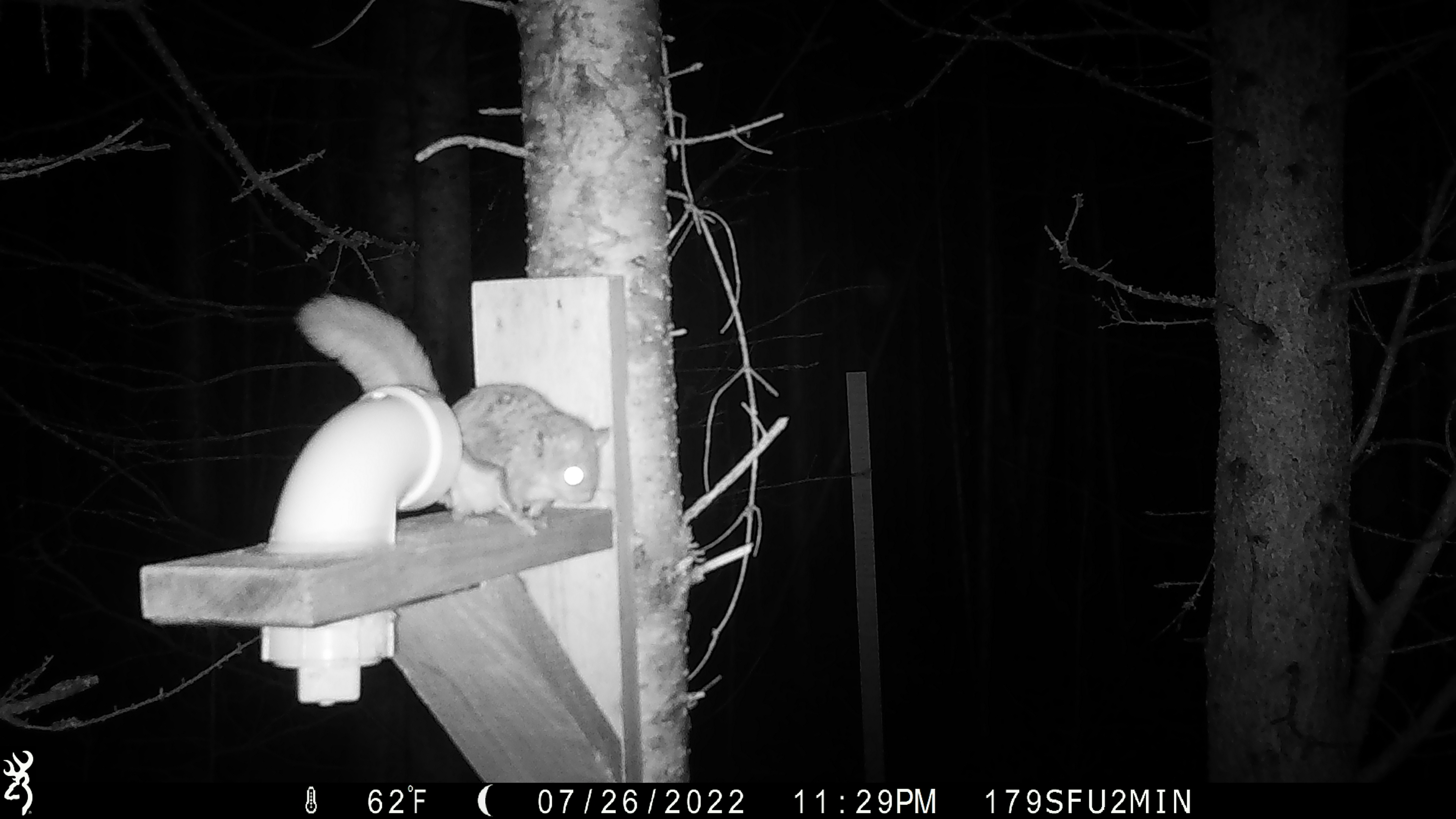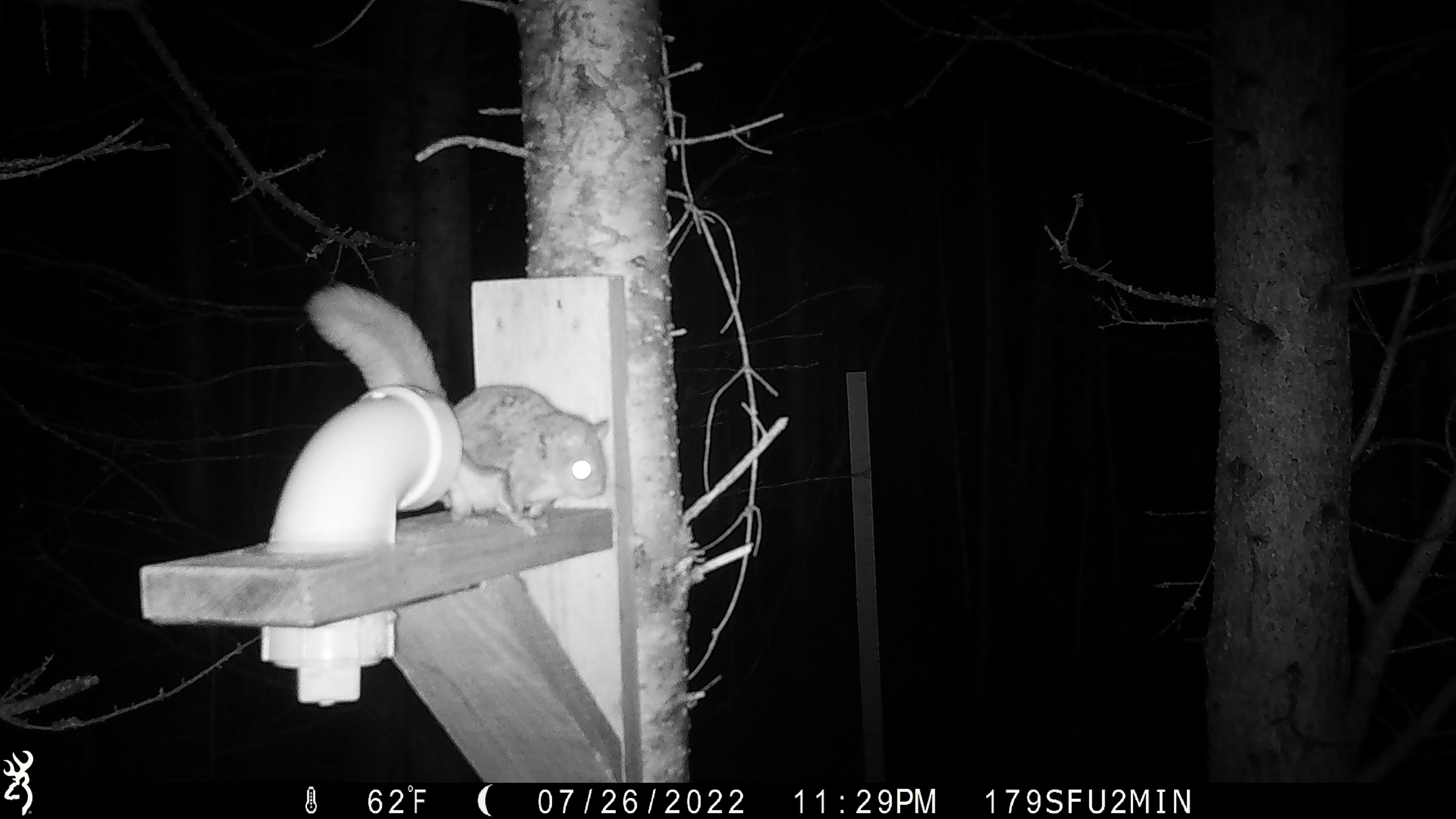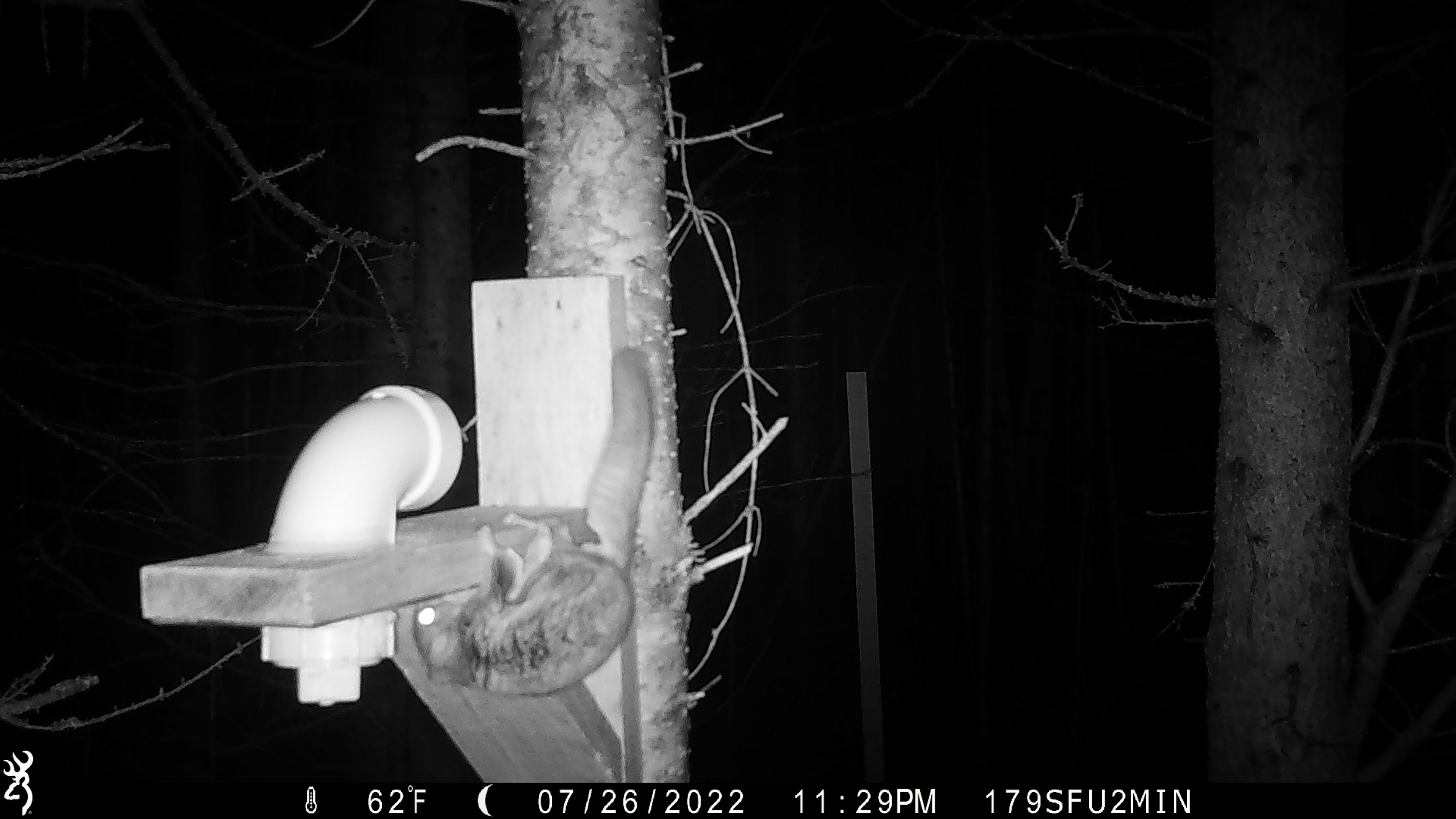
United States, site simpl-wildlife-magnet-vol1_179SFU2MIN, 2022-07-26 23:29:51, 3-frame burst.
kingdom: Animalia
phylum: Chordata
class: Mammalia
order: Rodentia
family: Sciuridae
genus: Glaucomys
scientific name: Glaucomys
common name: flying squirrel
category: flying squirrel sp.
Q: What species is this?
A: Flying squirrel sp. (flying squirrel) (Glaucomys).